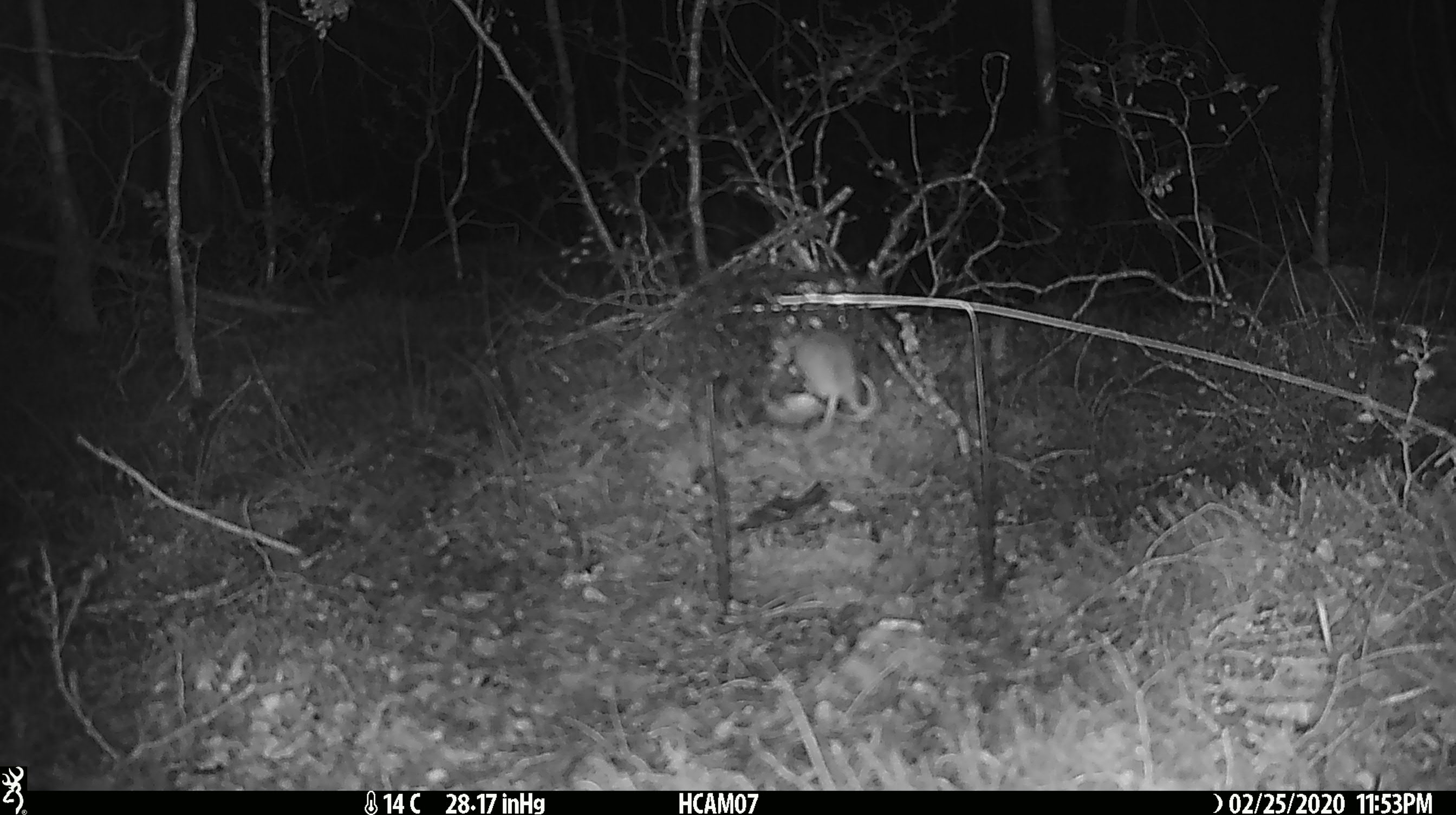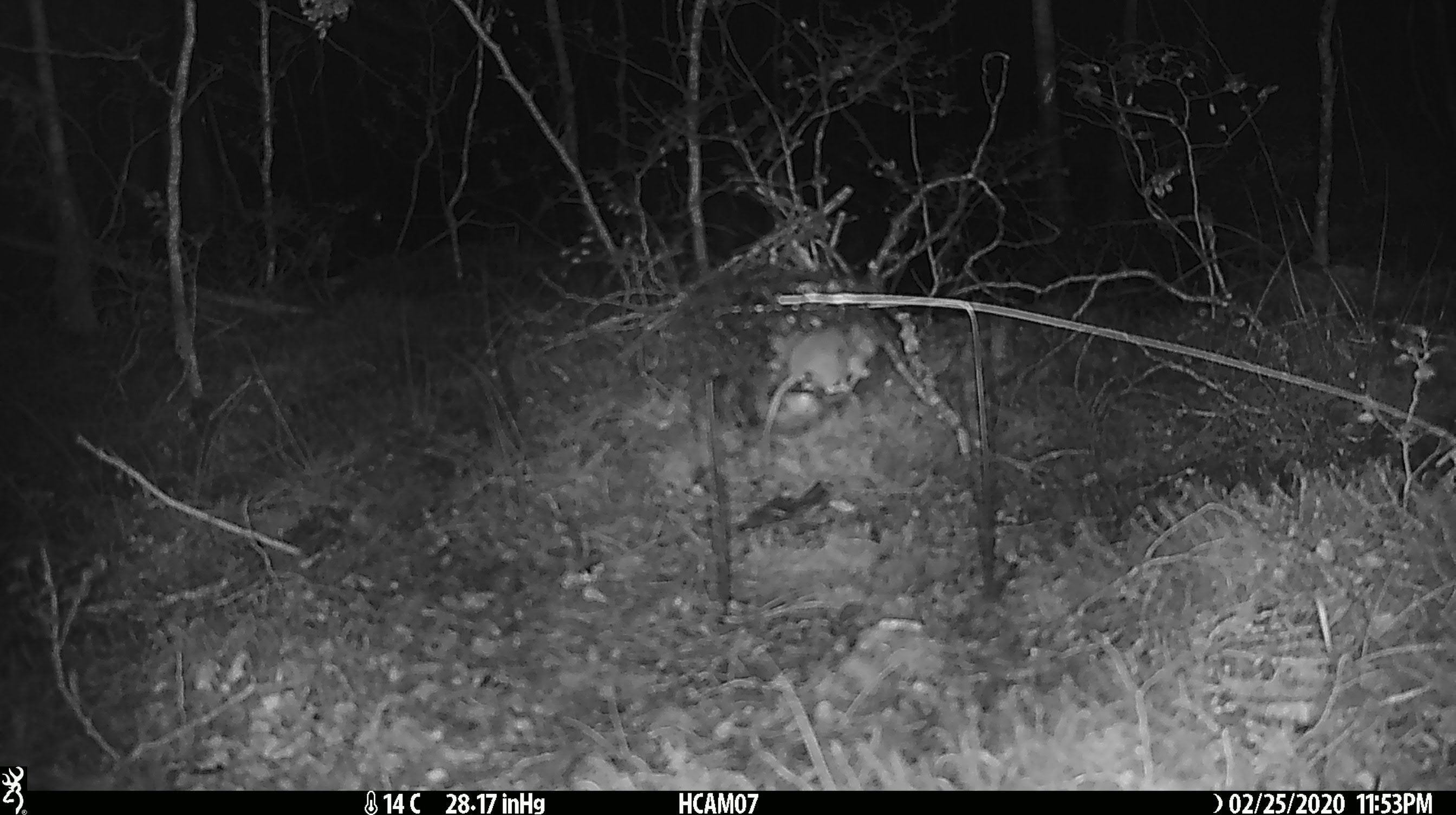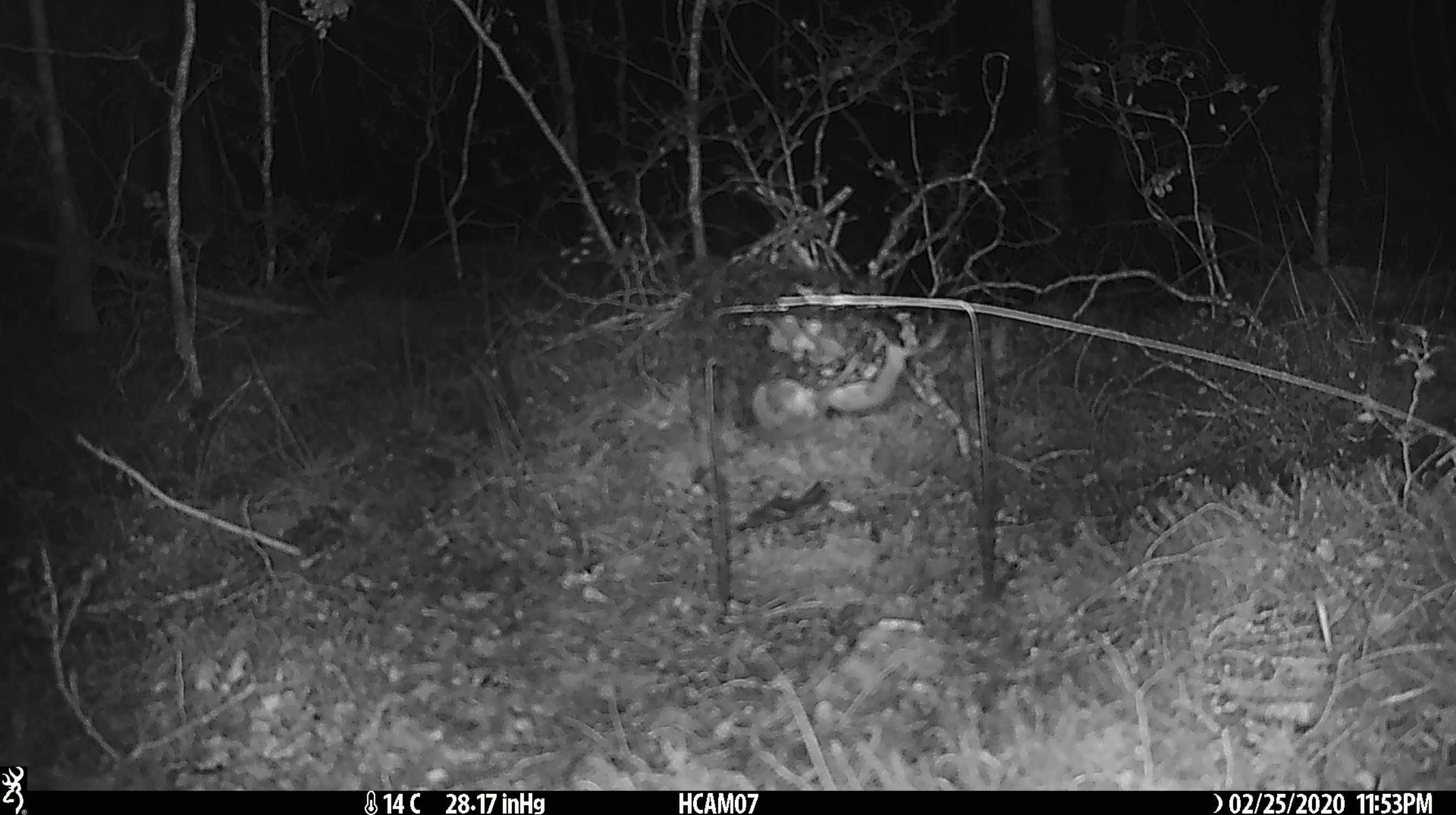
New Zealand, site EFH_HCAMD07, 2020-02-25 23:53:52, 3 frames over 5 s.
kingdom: Animalia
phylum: Chordata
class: Mammalia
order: Rodentia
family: Muridae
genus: Mus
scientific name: Mus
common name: mouse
Mouse (Mus).